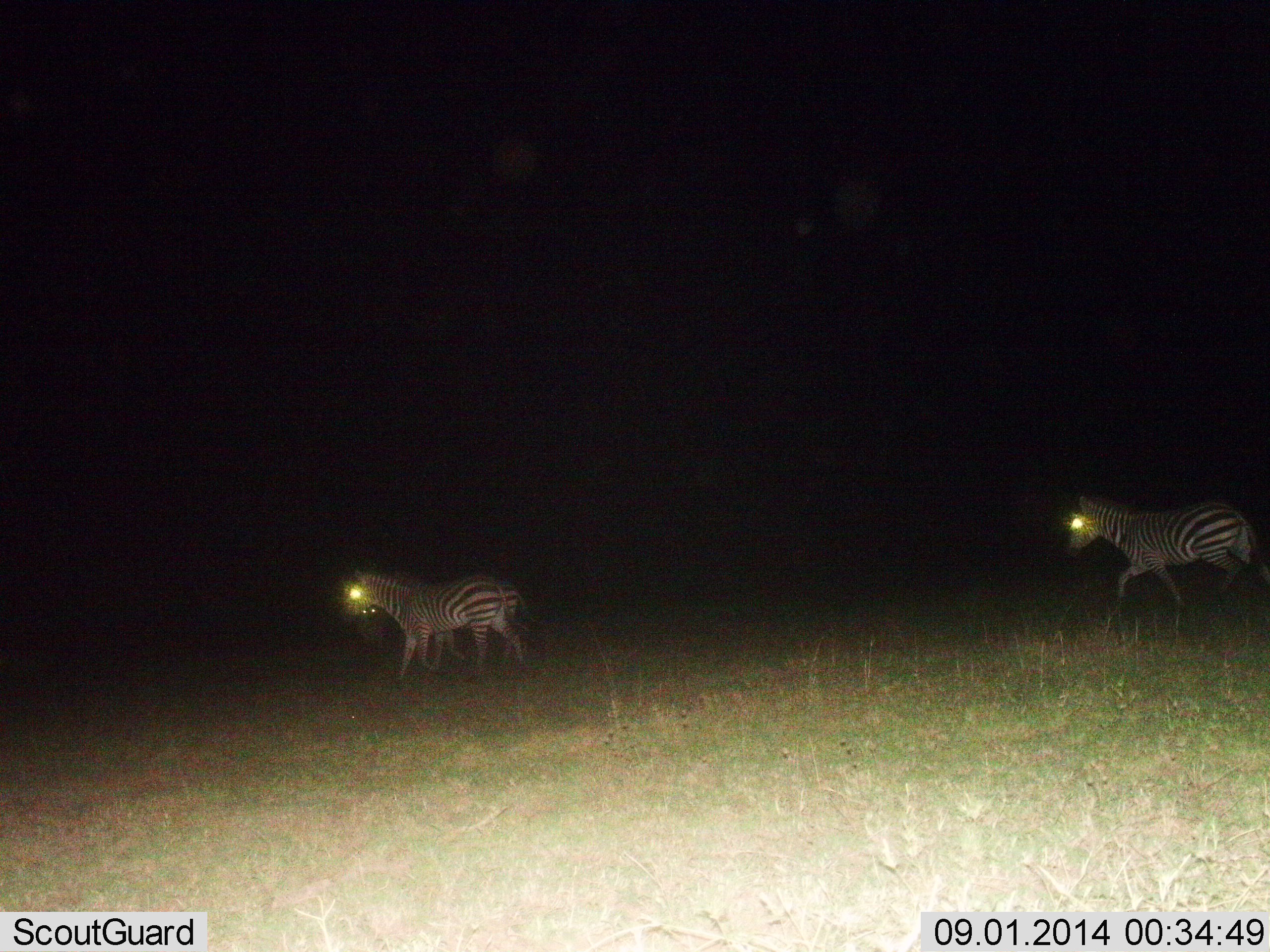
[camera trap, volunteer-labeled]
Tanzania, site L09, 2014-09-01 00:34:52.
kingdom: Animalia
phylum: Chordata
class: Mammalia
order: Perissodactyla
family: Equidae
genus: Equus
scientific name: Equus quagga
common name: plains zebra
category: zebra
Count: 3.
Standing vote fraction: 10%.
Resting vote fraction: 0%.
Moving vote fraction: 90%.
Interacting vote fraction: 0%.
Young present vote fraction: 0%.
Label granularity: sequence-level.